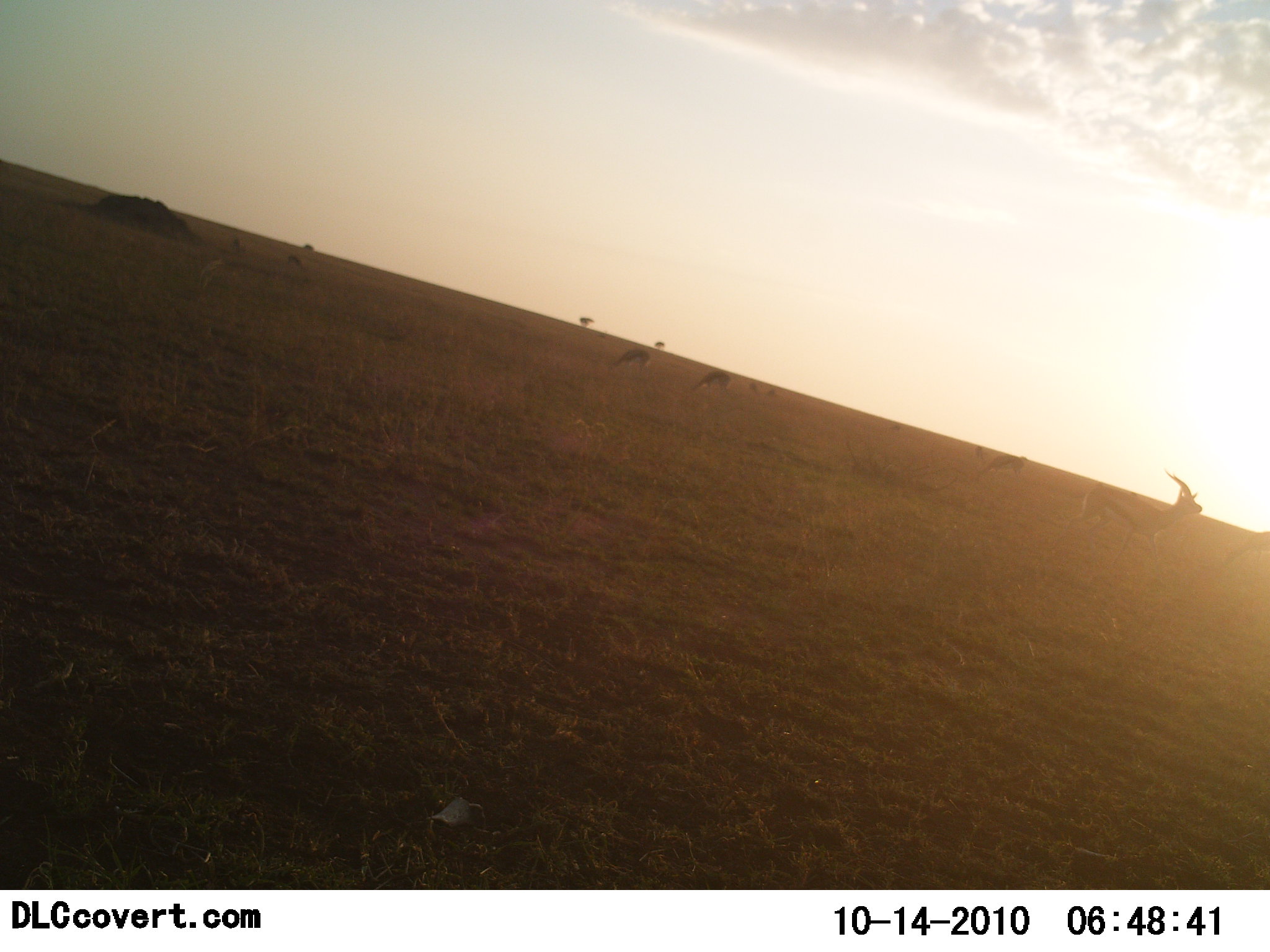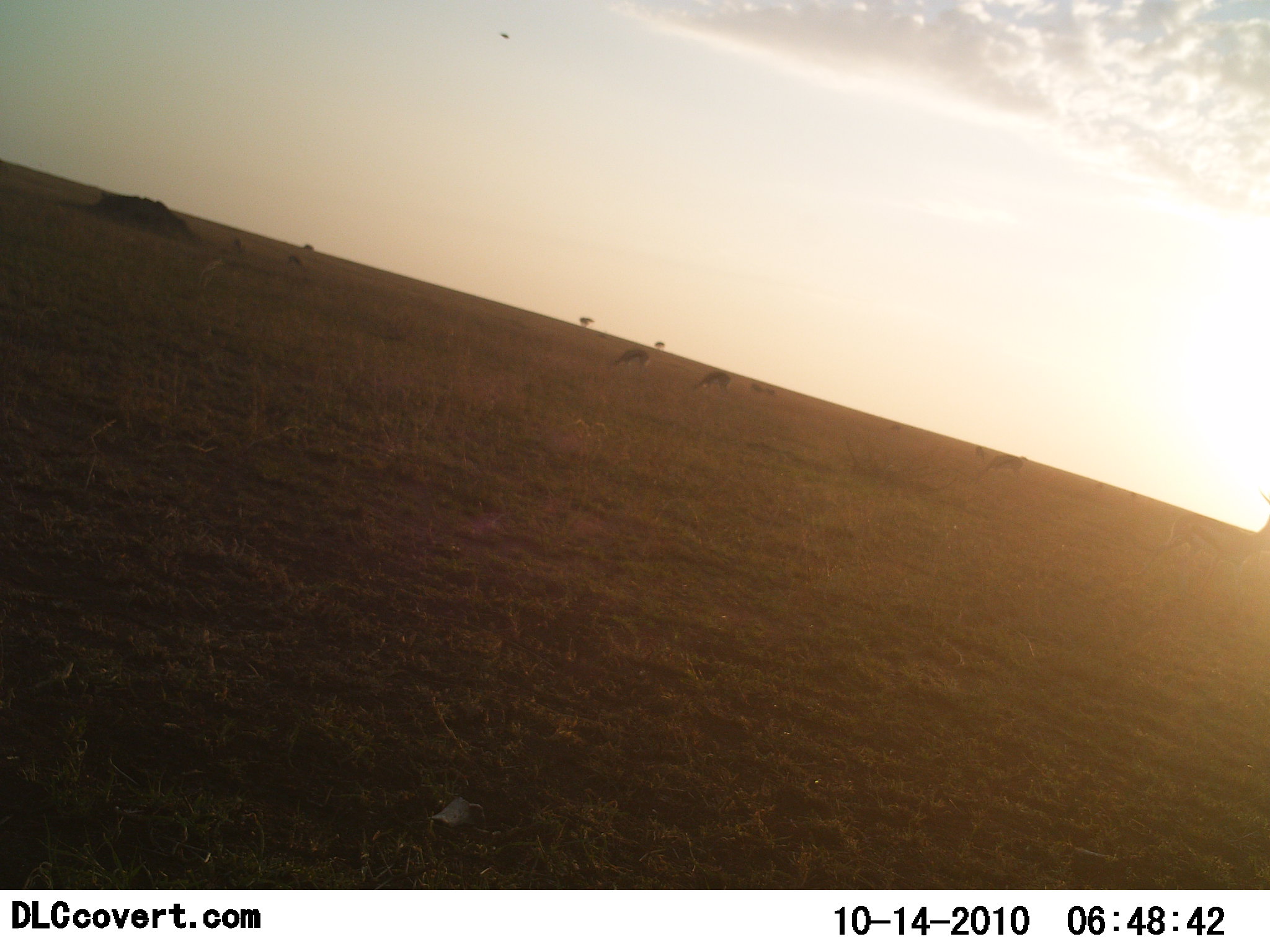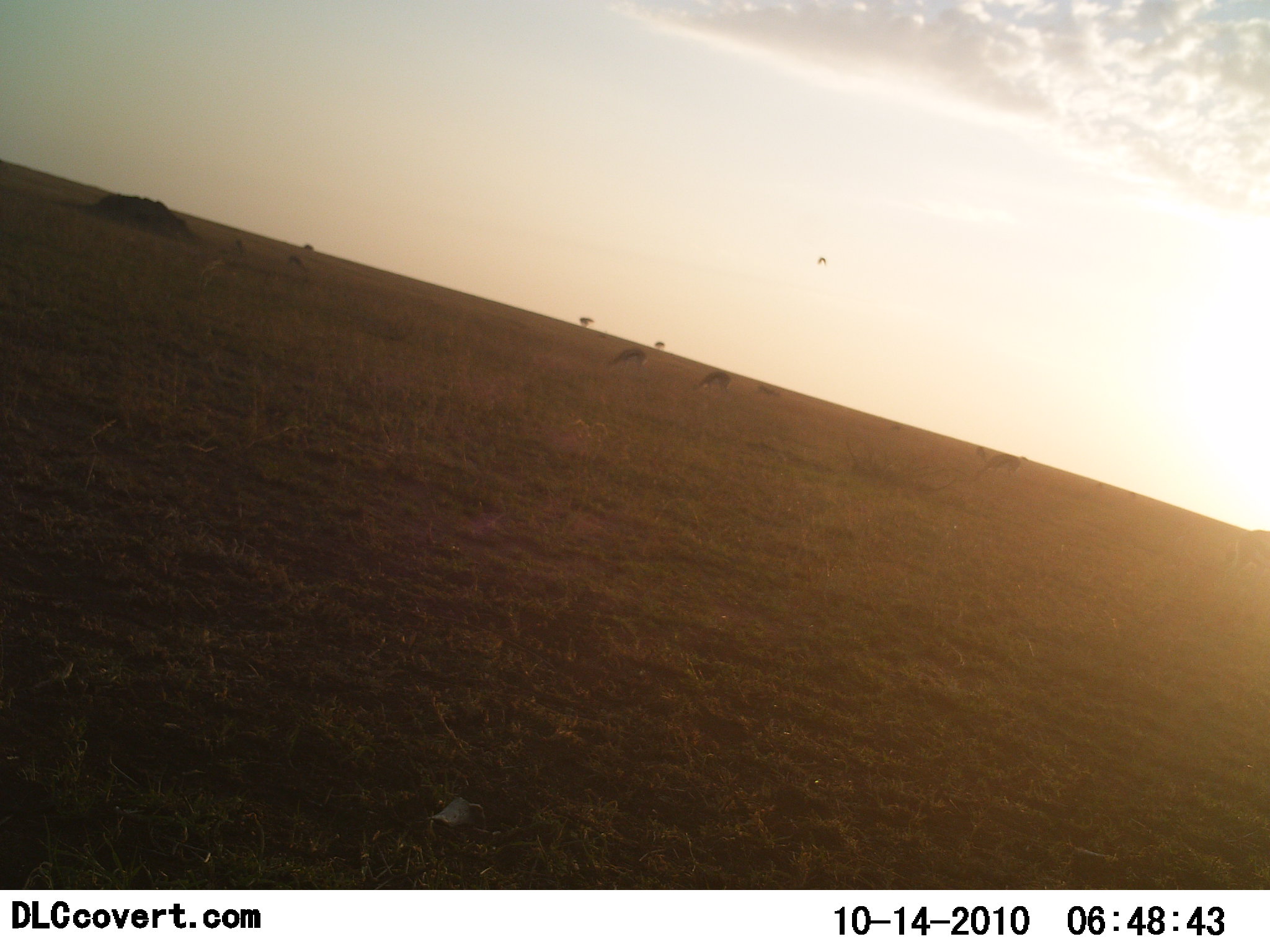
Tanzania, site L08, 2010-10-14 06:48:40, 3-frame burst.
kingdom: Animalia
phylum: Chordata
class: Mammalia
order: Artiodactyla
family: Bovidae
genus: Eudorcas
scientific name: Eudorcas thomsonii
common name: thomson's gazelle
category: gazellethomsons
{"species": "gazellethomsons (thomson's gazelle) (Eudorcas thomsonii)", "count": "5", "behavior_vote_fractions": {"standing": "17%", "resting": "0%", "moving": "83%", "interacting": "0%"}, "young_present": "0%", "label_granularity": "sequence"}